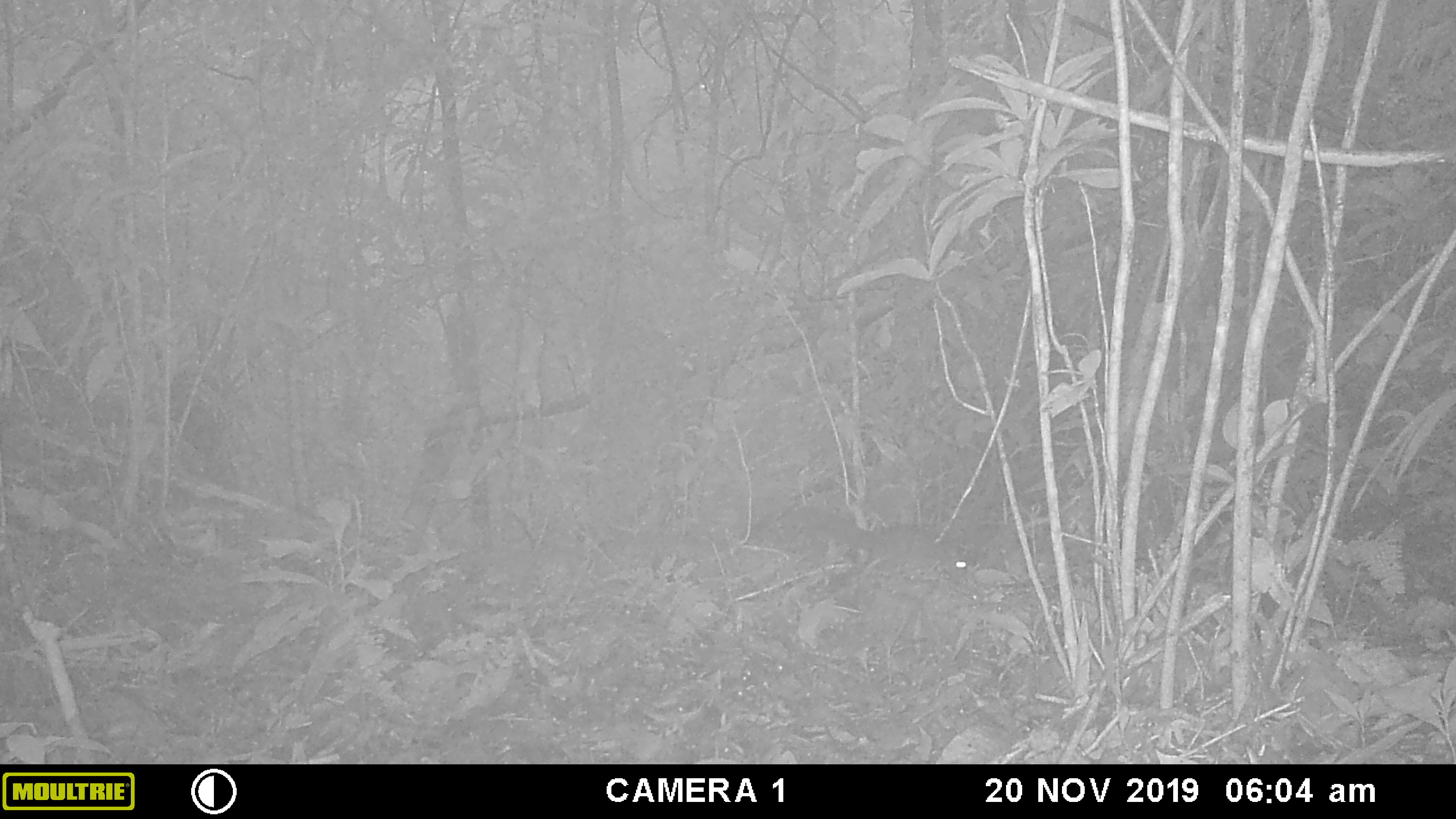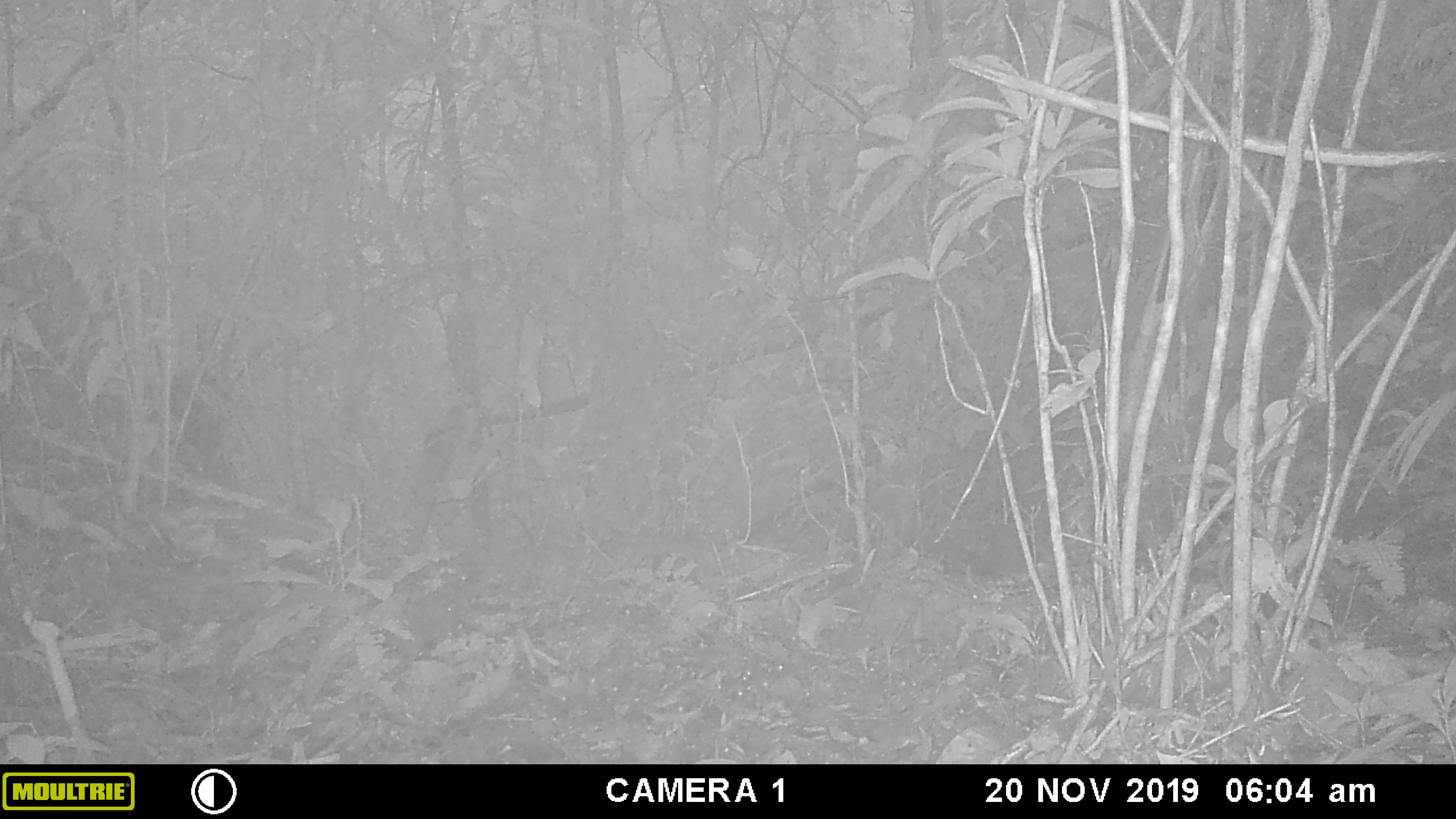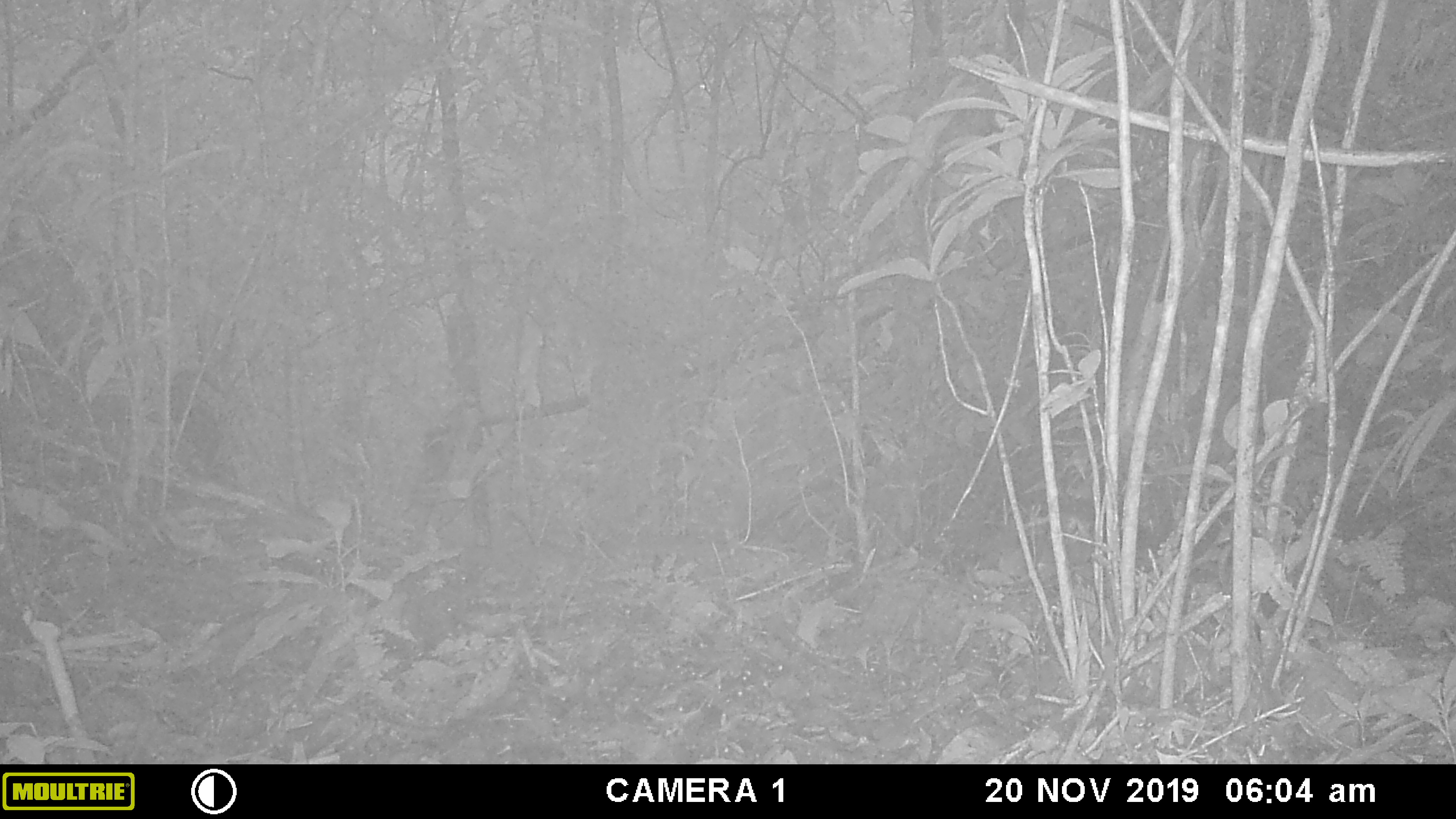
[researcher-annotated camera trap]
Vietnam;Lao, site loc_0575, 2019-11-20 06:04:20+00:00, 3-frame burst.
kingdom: Animalia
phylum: Chordata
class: Mammalia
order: Rodentia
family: Sciuridae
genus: Dremomys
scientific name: Dremomys rufigenis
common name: red-cheeked squirrel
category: red cheeked squirrel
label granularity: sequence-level